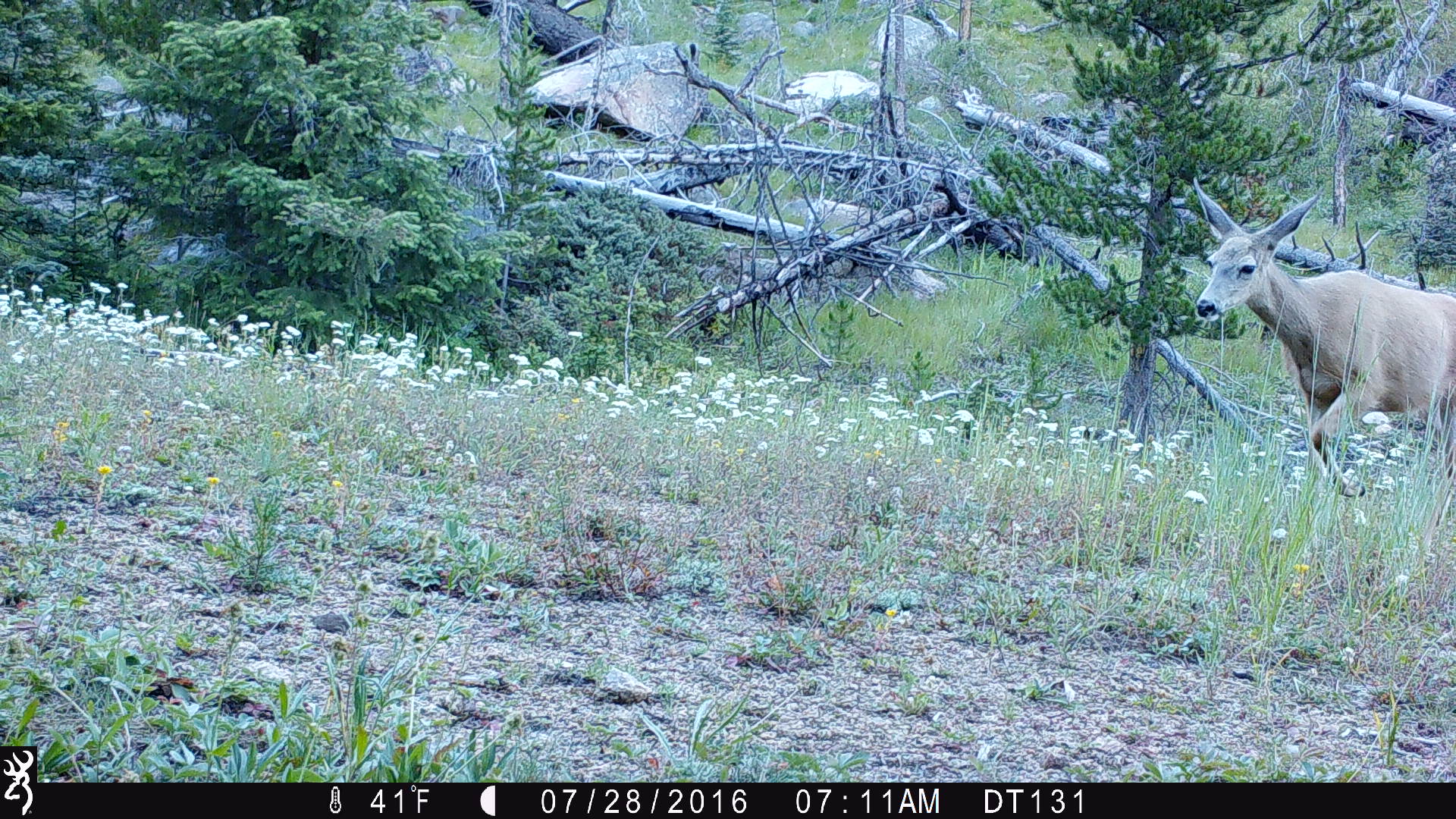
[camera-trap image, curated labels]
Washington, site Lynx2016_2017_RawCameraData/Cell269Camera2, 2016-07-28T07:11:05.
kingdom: Animalia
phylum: Chordata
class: Mammalia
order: Artiodactyla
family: Cervidae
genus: Odocoileus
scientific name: Odocoileus hemionus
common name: mule deer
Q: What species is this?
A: Odocoileus hemionus (mule deer).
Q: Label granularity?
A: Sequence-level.